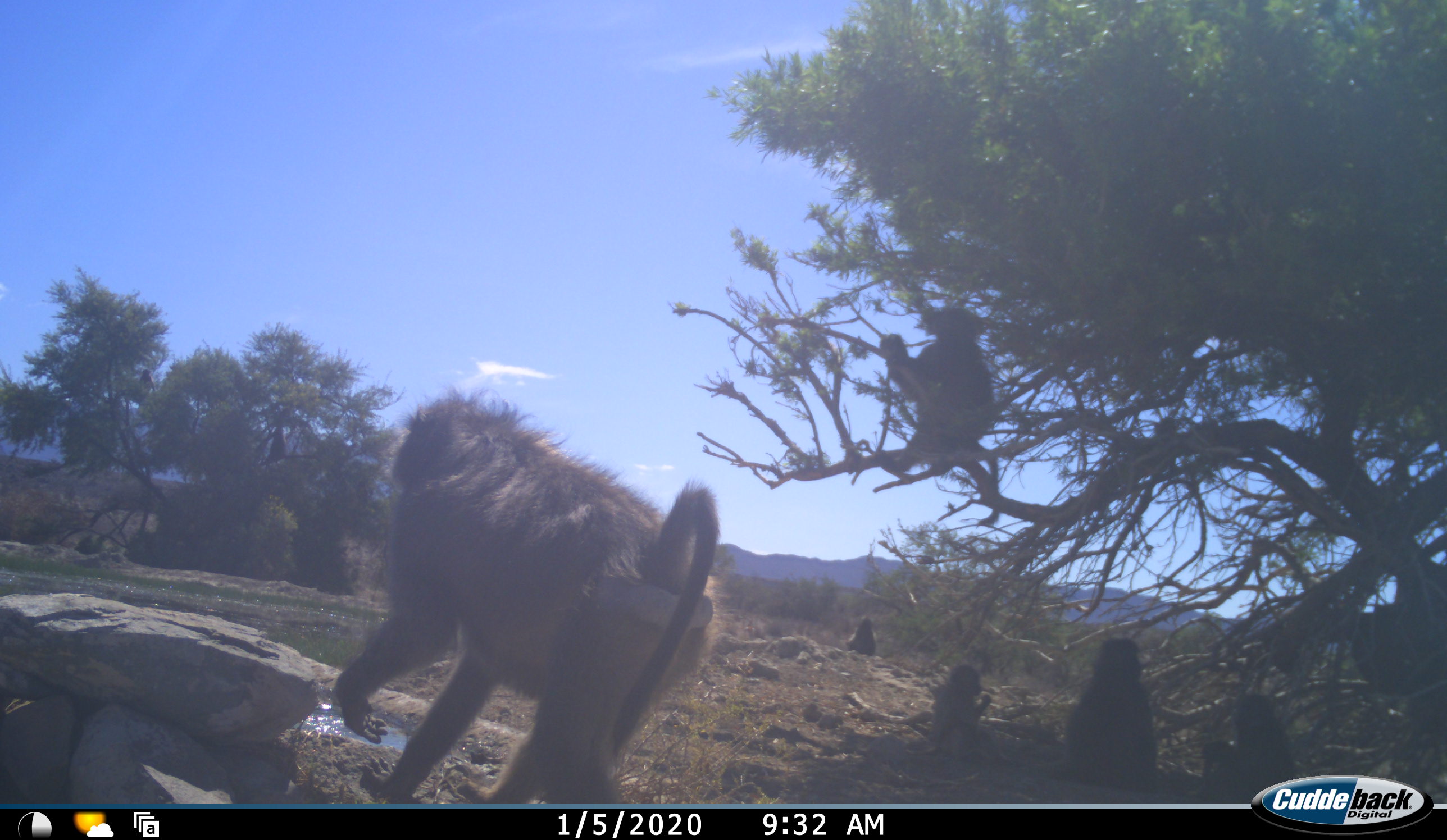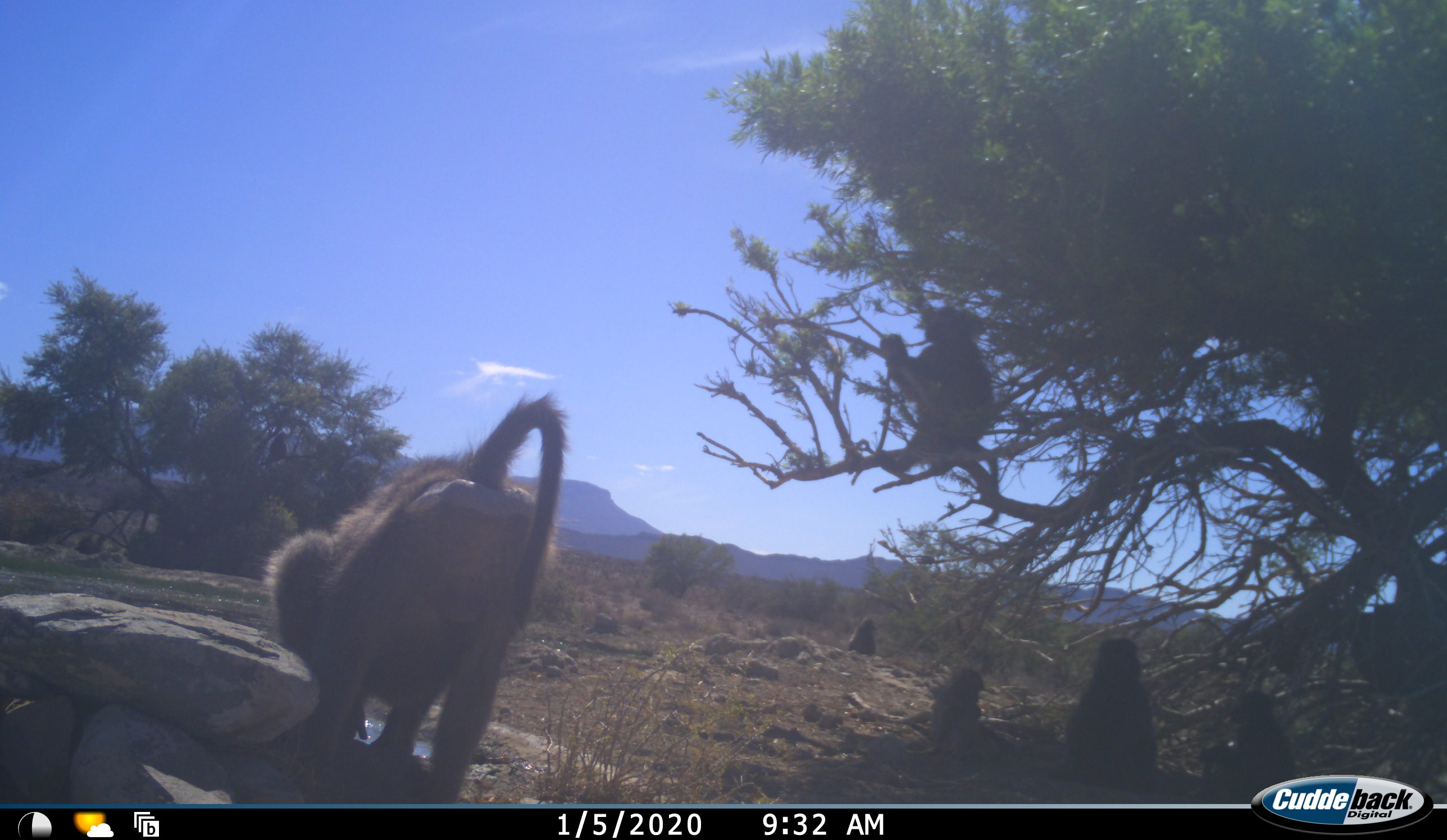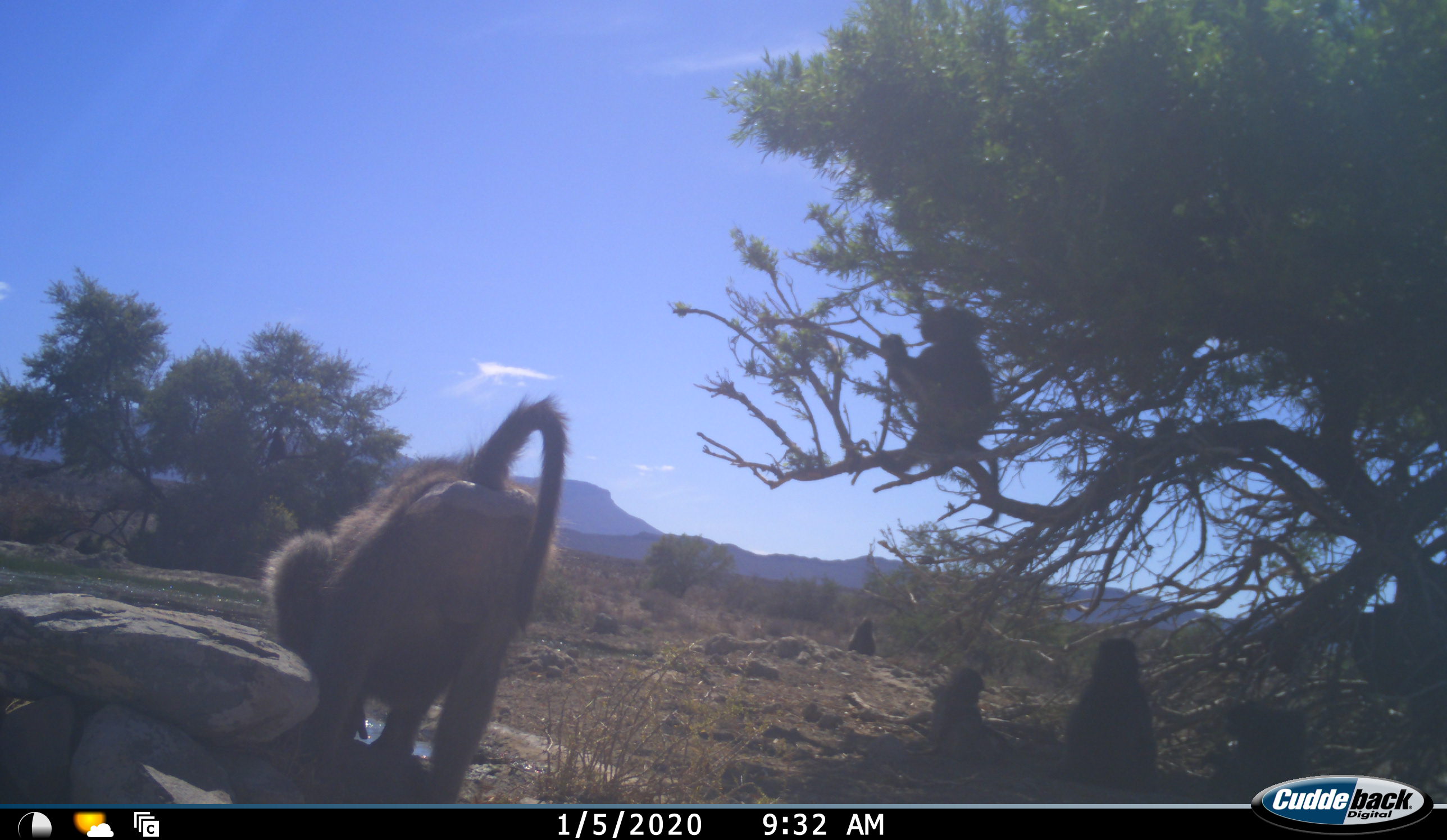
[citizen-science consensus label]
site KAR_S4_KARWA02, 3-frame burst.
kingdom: Animalia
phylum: Chordata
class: Mammalia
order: Primates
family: Cercopithecidae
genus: Papio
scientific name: Papio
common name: baboon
Baboon (Papio), count 6. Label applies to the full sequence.